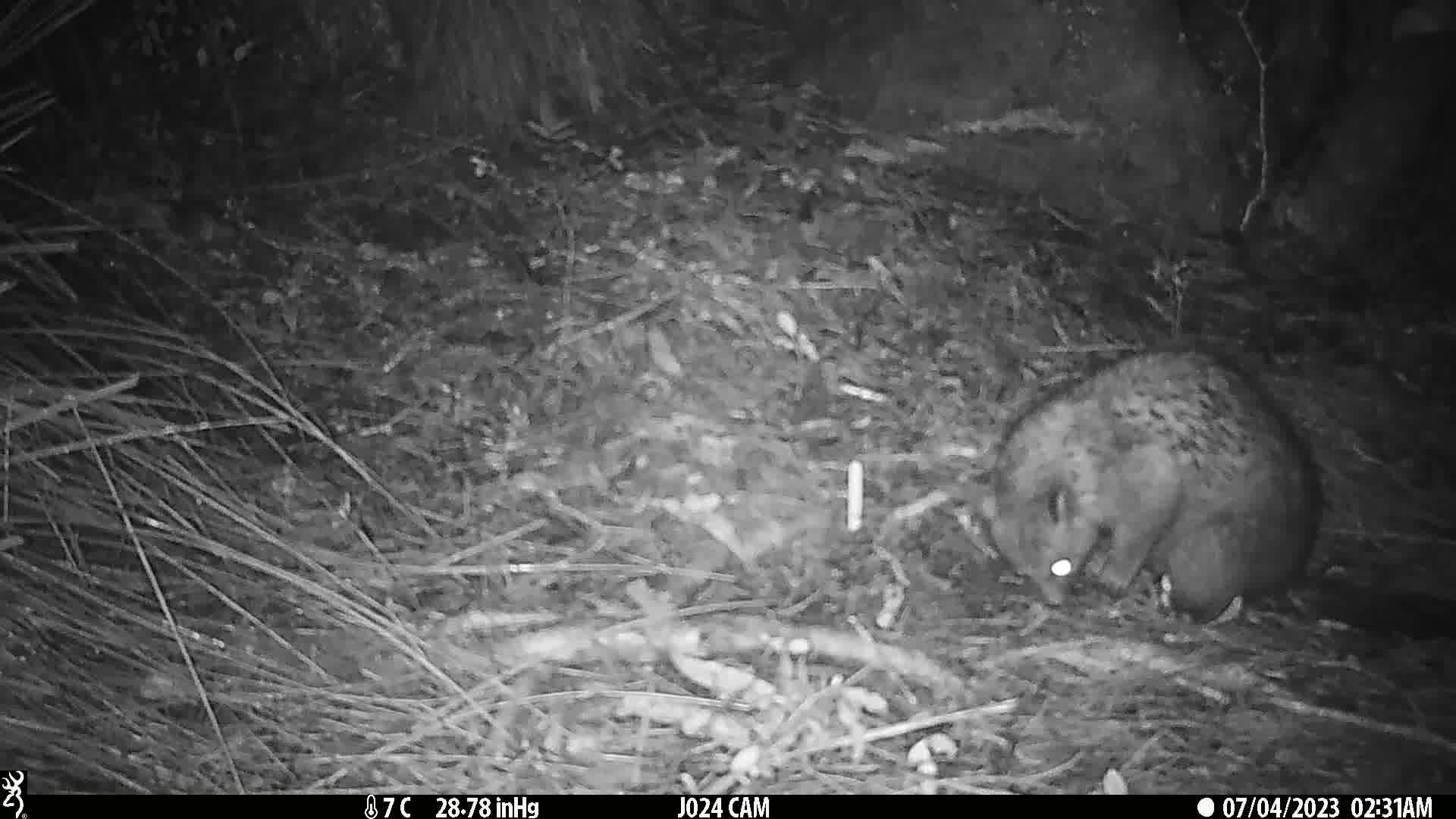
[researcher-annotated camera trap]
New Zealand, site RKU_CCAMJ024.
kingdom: Animalia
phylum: Chordata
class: Mammalia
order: Diprotodontia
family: Phalangeridae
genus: Trichosurus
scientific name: Trichosurus vulpecula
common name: common brushtail possum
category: possum